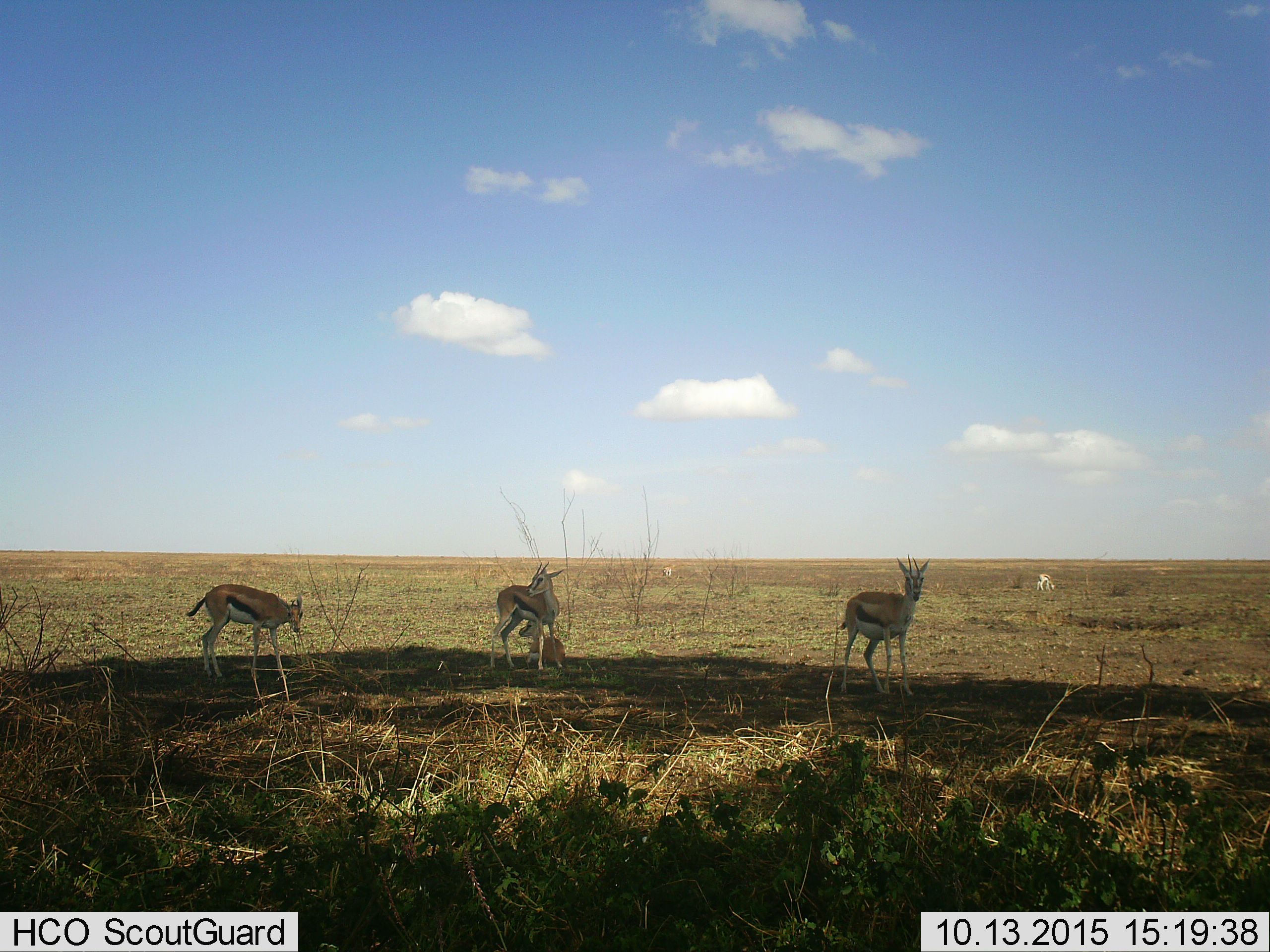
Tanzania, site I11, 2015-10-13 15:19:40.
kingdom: Animalia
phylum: Chordata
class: Mammalia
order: Artiodactyla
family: Bovidae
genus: Eudorcas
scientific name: Eudorcas thomsonii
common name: thomson's gazelle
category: gazellethomsons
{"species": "gazellethomsons (thomson's gazelle) (Eudorcas thomsonii)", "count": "6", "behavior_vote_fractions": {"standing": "100%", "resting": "70%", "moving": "0%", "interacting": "10%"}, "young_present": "30%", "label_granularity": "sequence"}